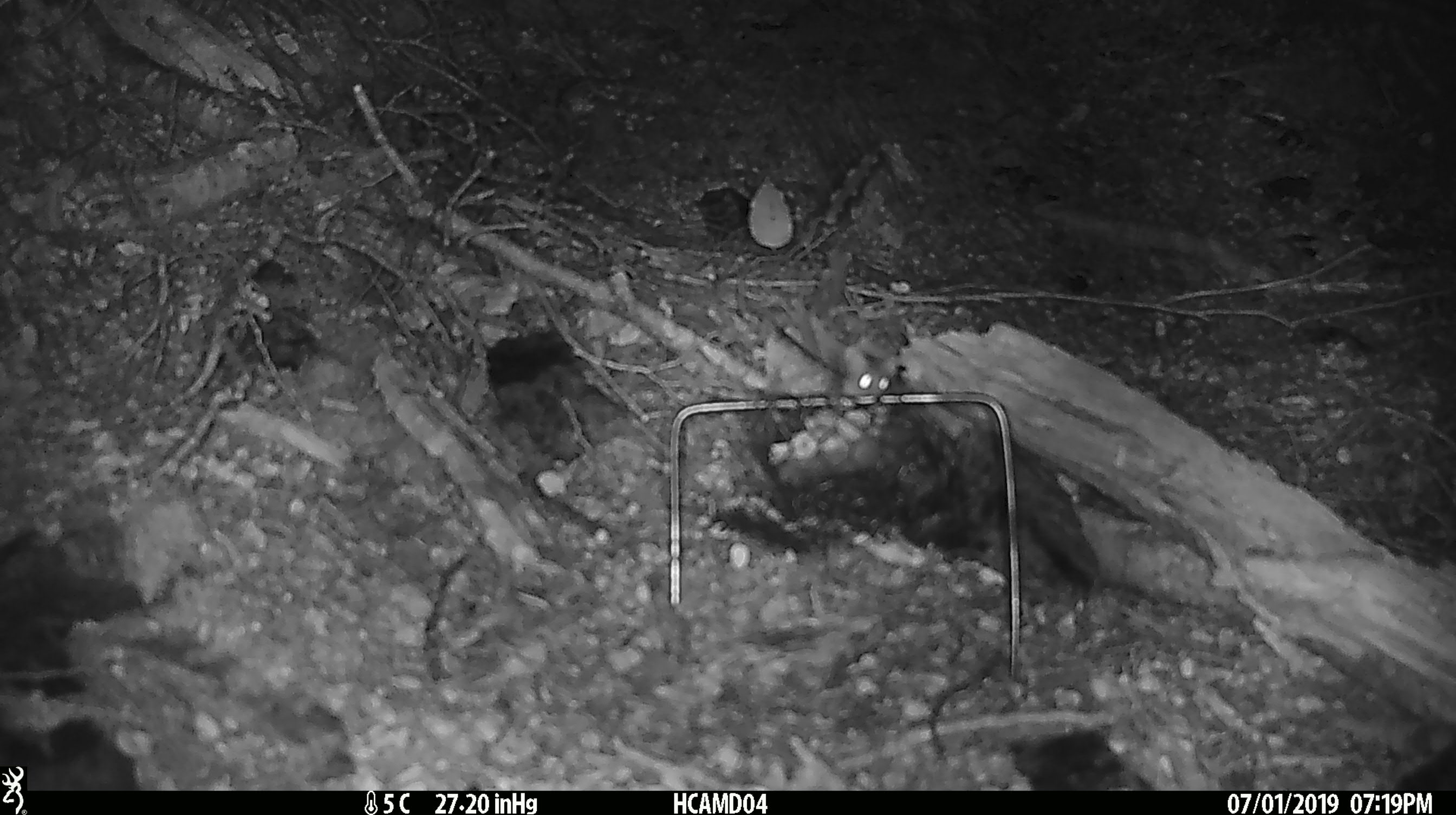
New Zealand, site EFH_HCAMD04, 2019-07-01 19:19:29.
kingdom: Animalia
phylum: Chordata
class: Mammalia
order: Rodentia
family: Muridae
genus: Mus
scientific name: Mus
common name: mouse